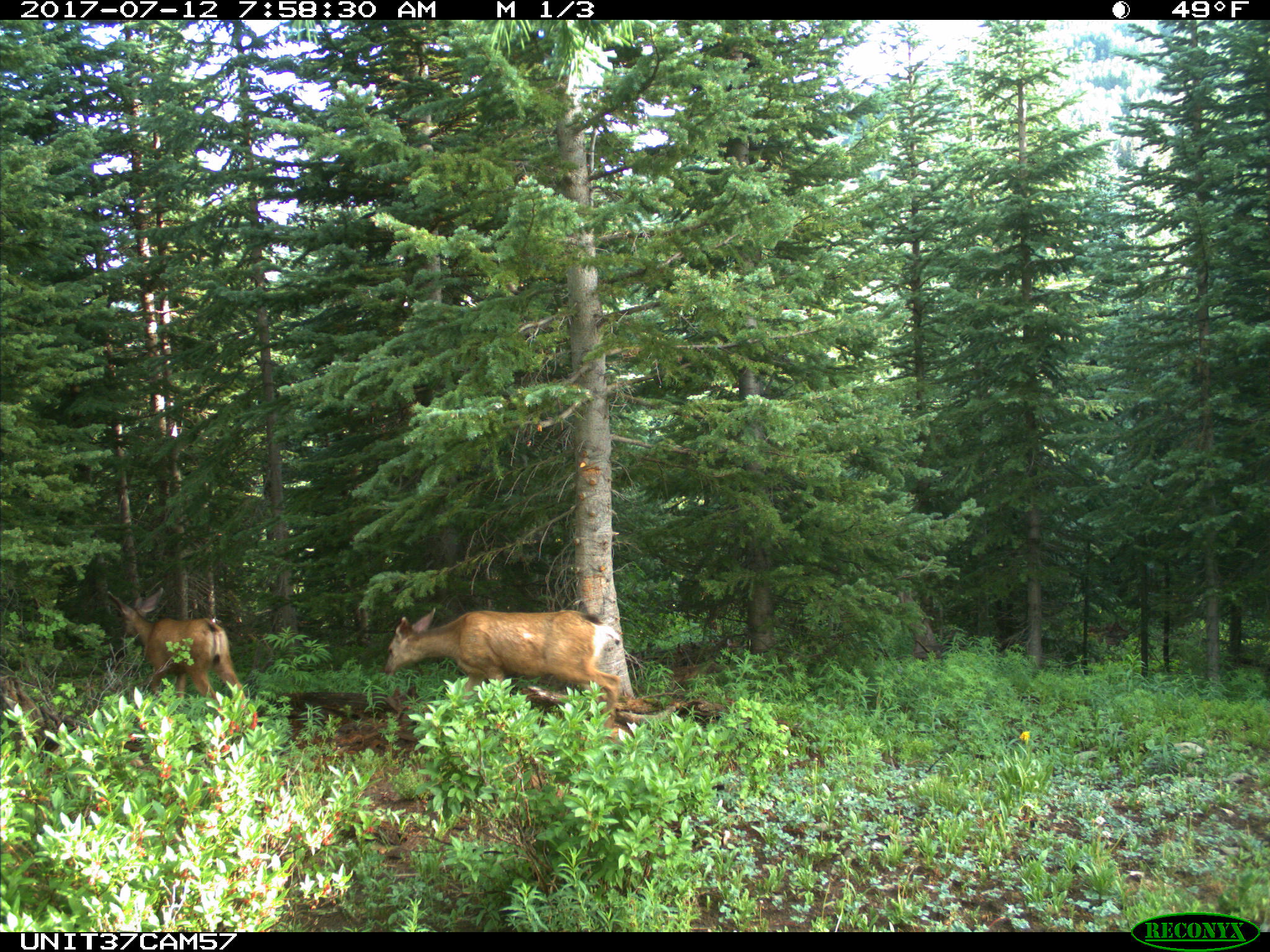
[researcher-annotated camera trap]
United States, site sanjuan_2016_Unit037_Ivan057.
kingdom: Animalia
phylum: Chordata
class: Mammalia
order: Artiodactyla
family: Cervidae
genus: Odocoileus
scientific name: Odocoileus hemionus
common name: mule deer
Odocoileus hemionus (mule deer).